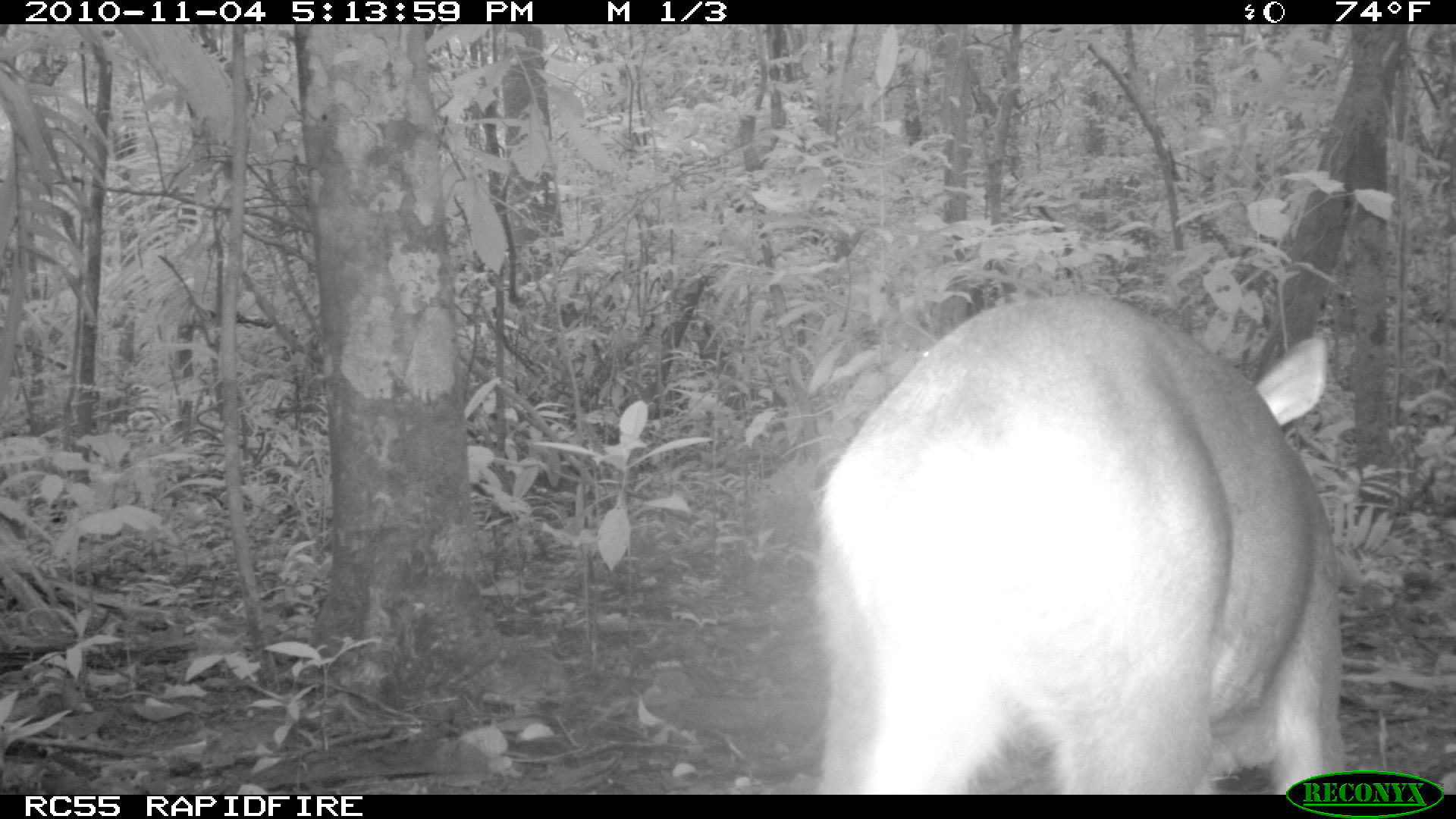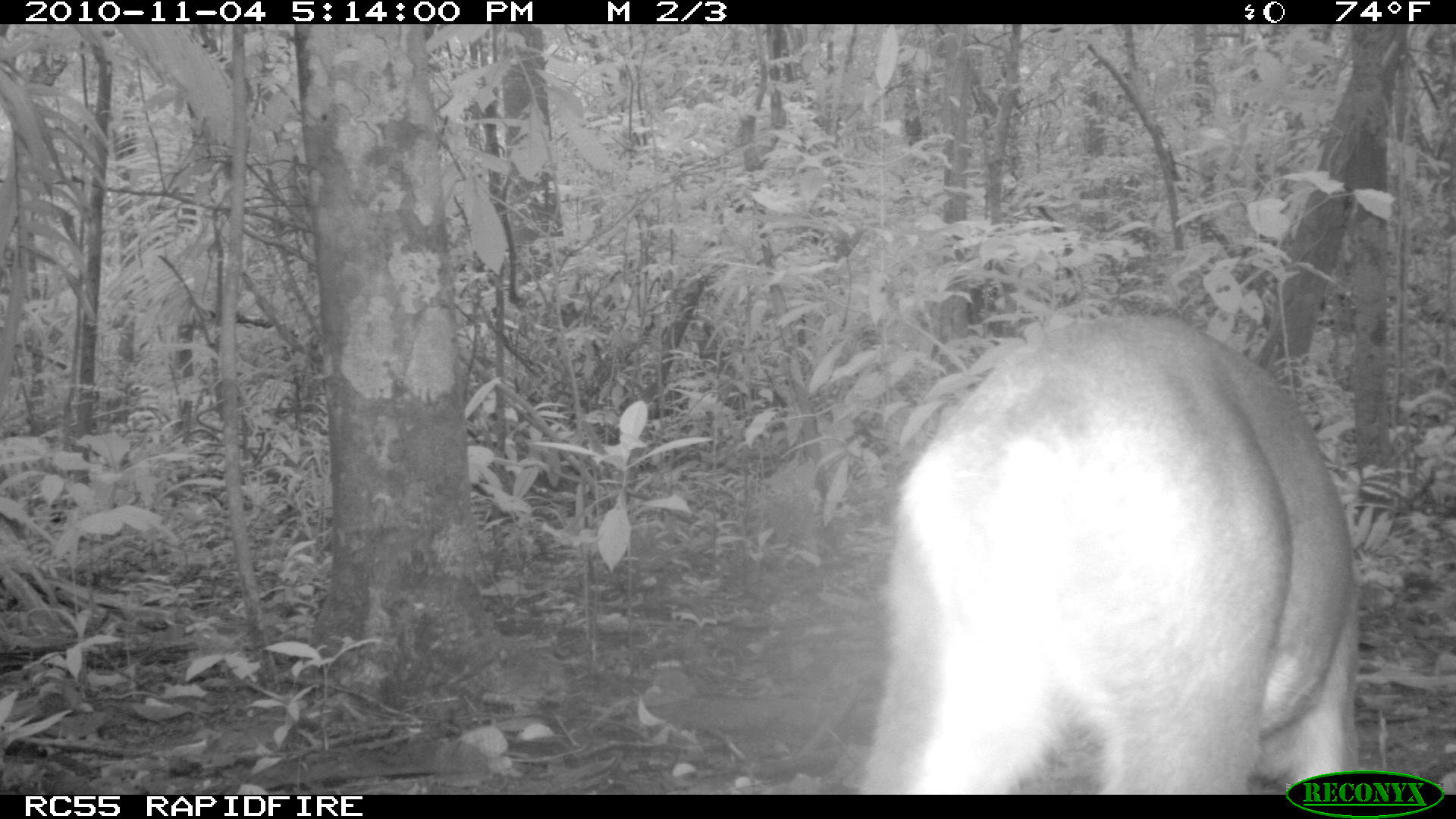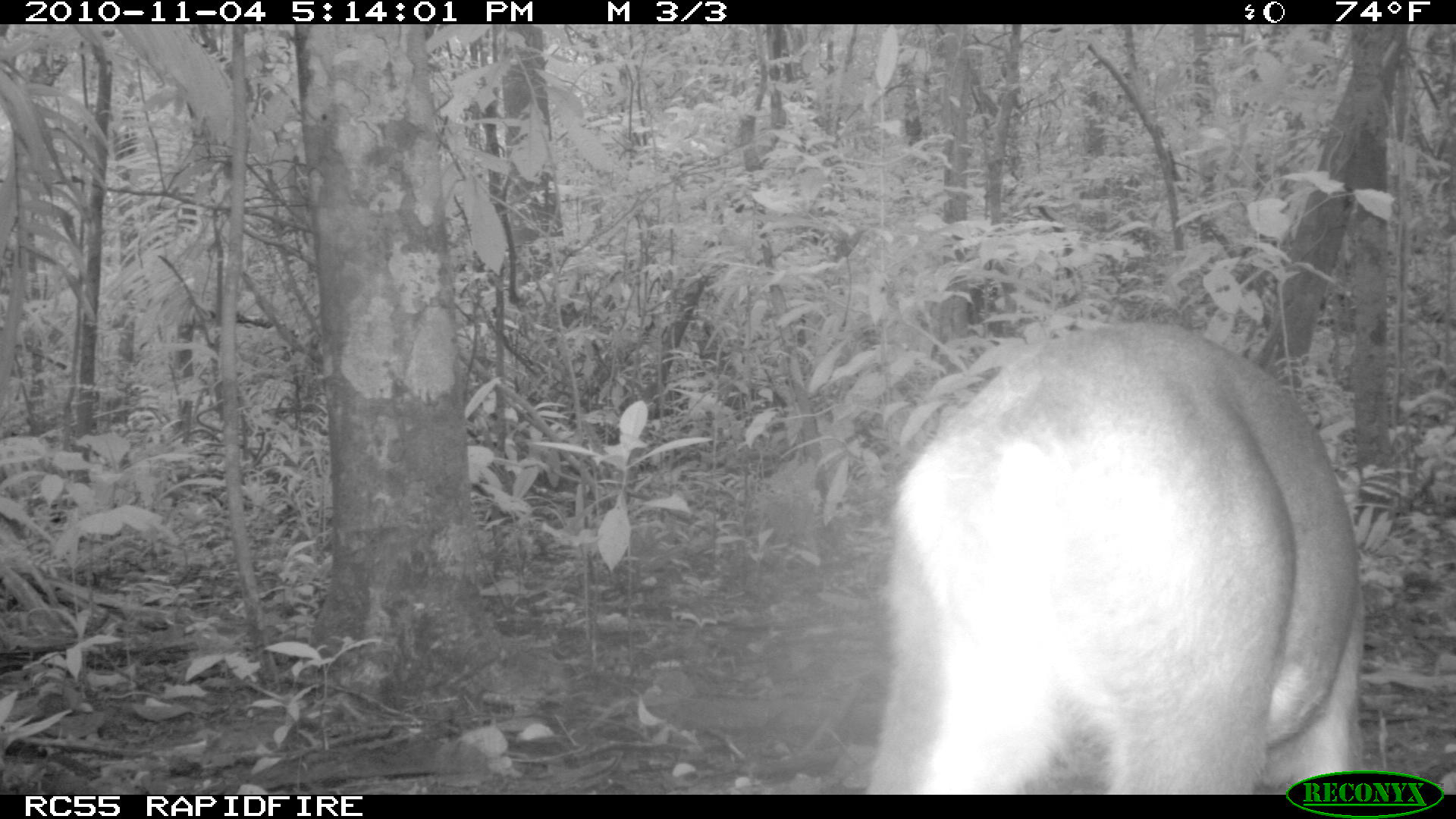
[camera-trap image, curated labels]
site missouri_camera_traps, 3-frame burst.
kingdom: Animalia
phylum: Chordata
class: Mammalia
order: Artiodactyla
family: Cervidae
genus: Odocoileus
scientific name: Odocoileus virginianus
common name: white-tailed deer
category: white tailed deer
White tailed deer (white-tailed deer) (Odocoileus virginianus). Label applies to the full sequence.